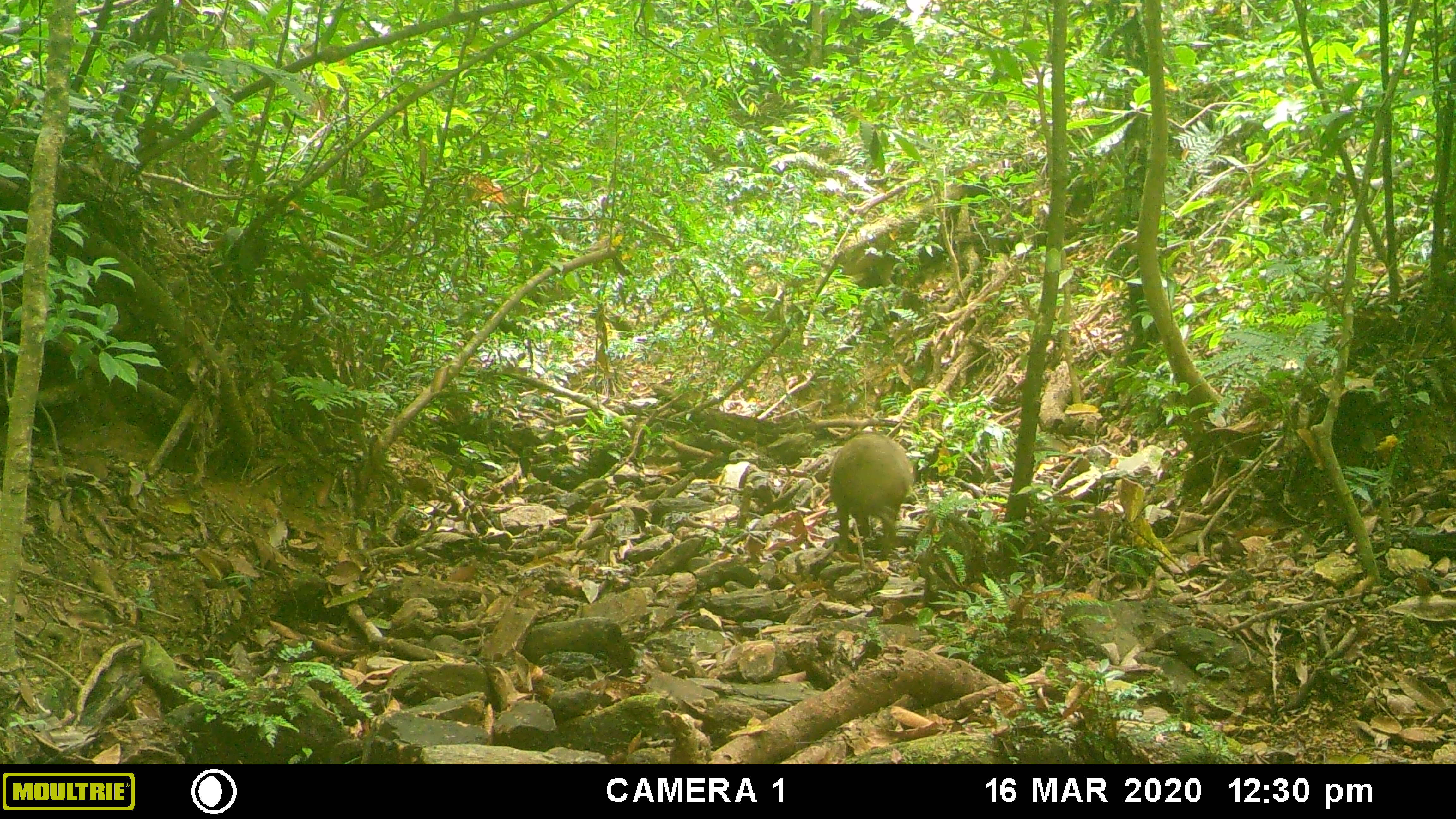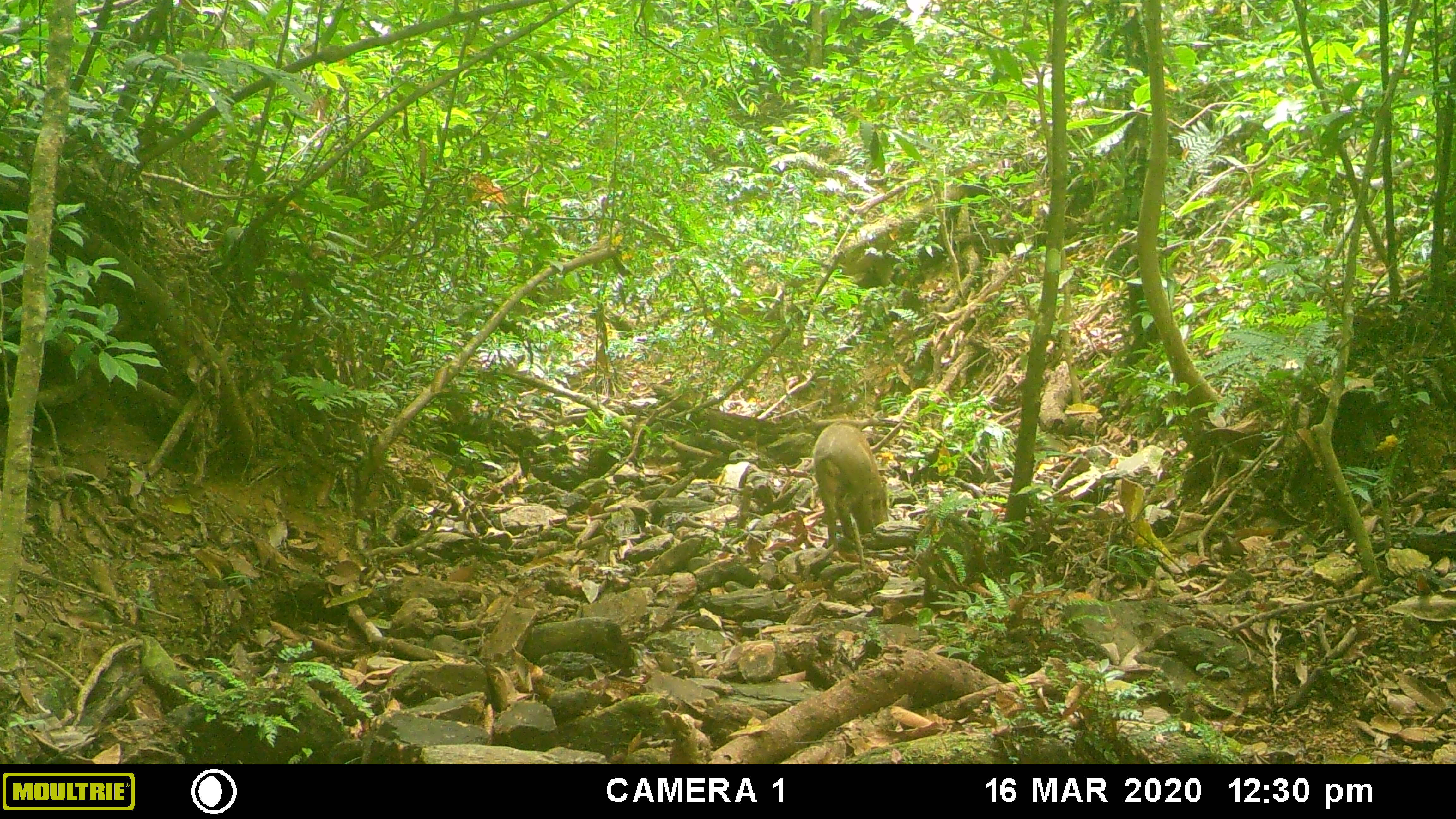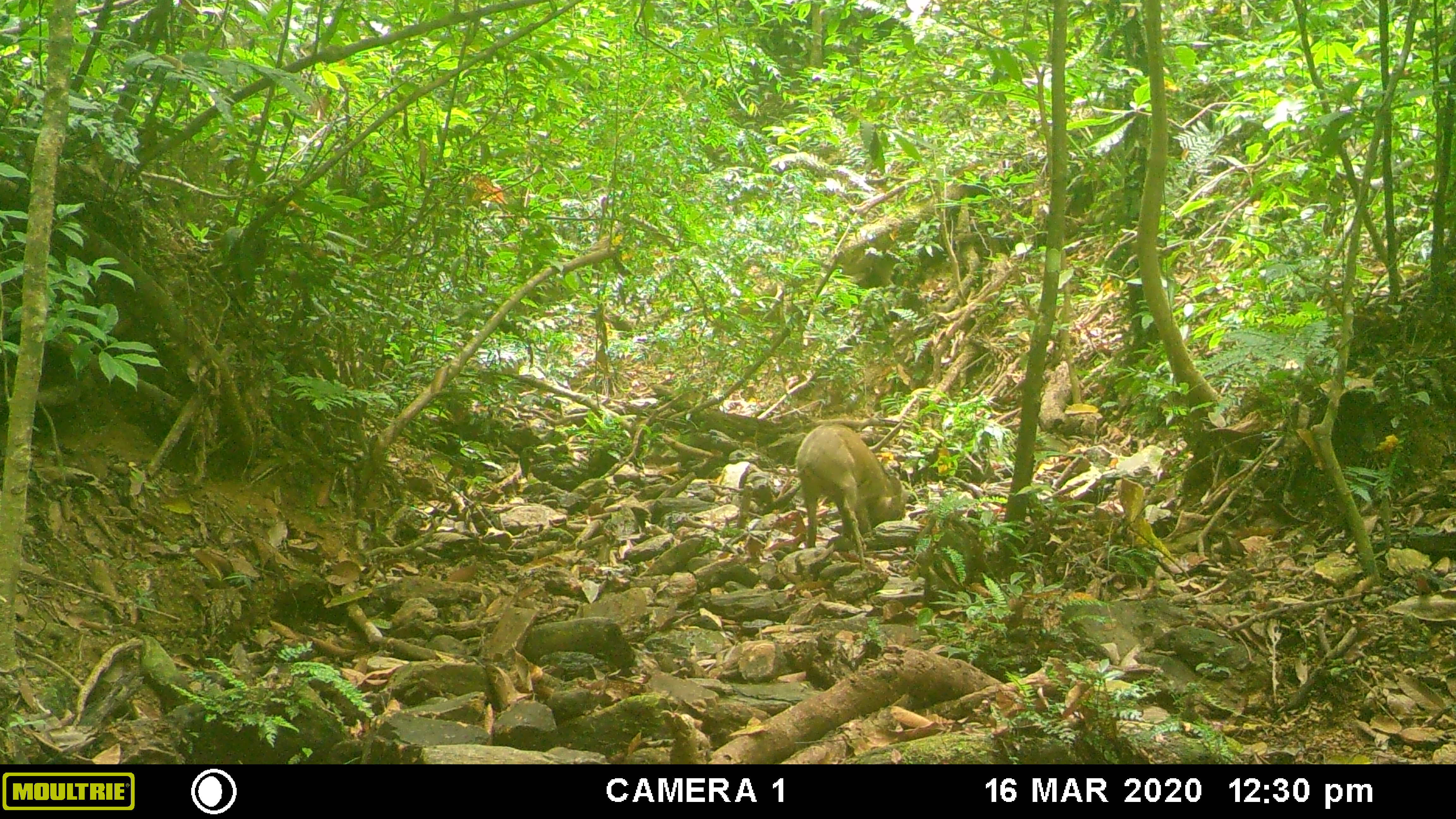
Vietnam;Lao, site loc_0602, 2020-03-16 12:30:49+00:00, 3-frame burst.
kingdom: Animalia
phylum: Chordata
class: Mammalia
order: Artiodactyla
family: Suidae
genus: Sus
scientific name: Sus scrofa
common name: eurasian wild pig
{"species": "eurasian wild pig (Sus scrofa)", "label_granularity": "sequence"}